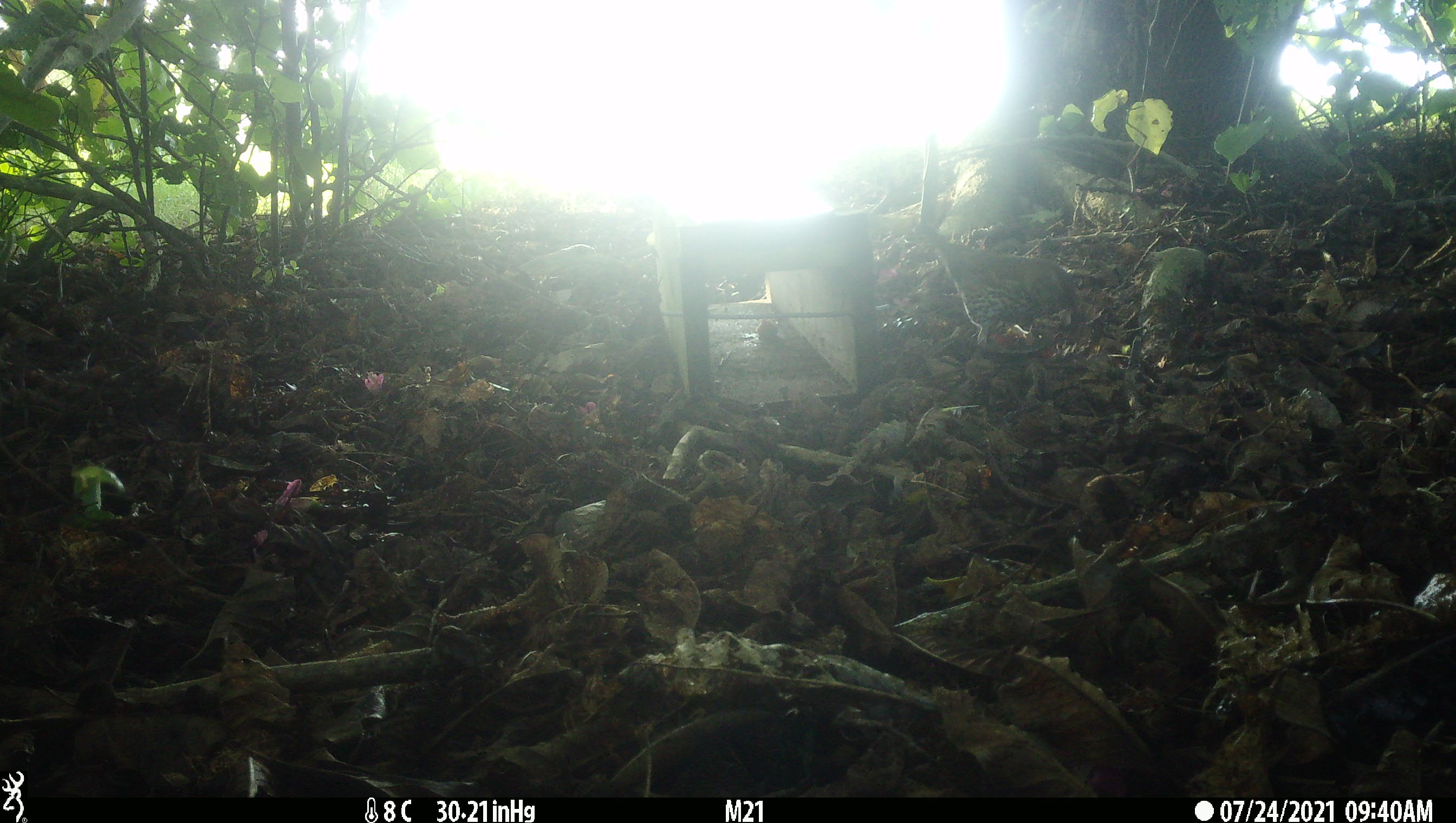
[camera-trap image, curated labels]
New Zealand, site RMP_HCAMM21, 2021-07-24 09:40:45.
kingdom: Animalia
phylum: Chordata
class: Aves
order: Passeriformes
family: Turdidae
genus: Turdus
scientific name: Turdus philomelos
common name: song thrush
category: thrush